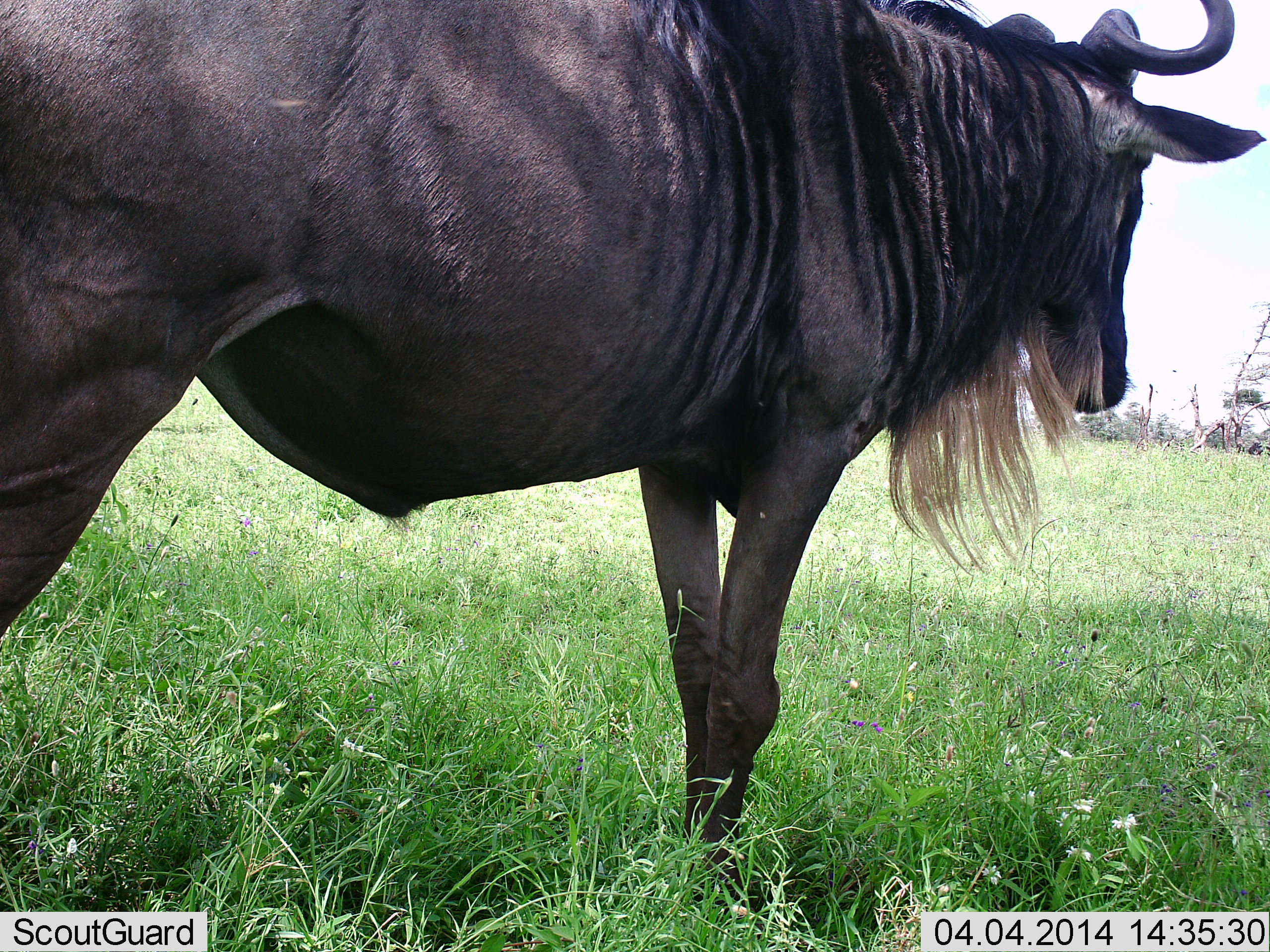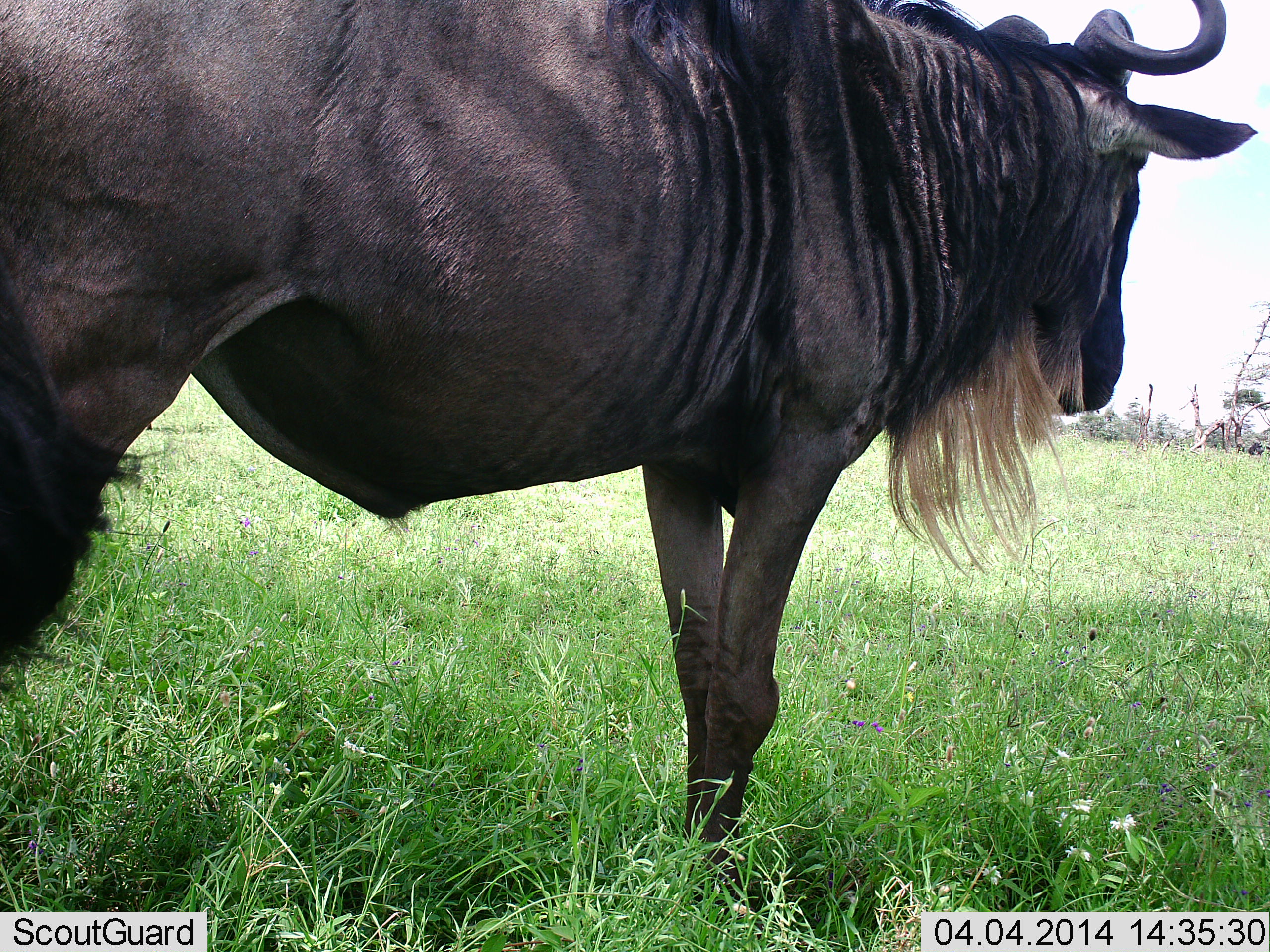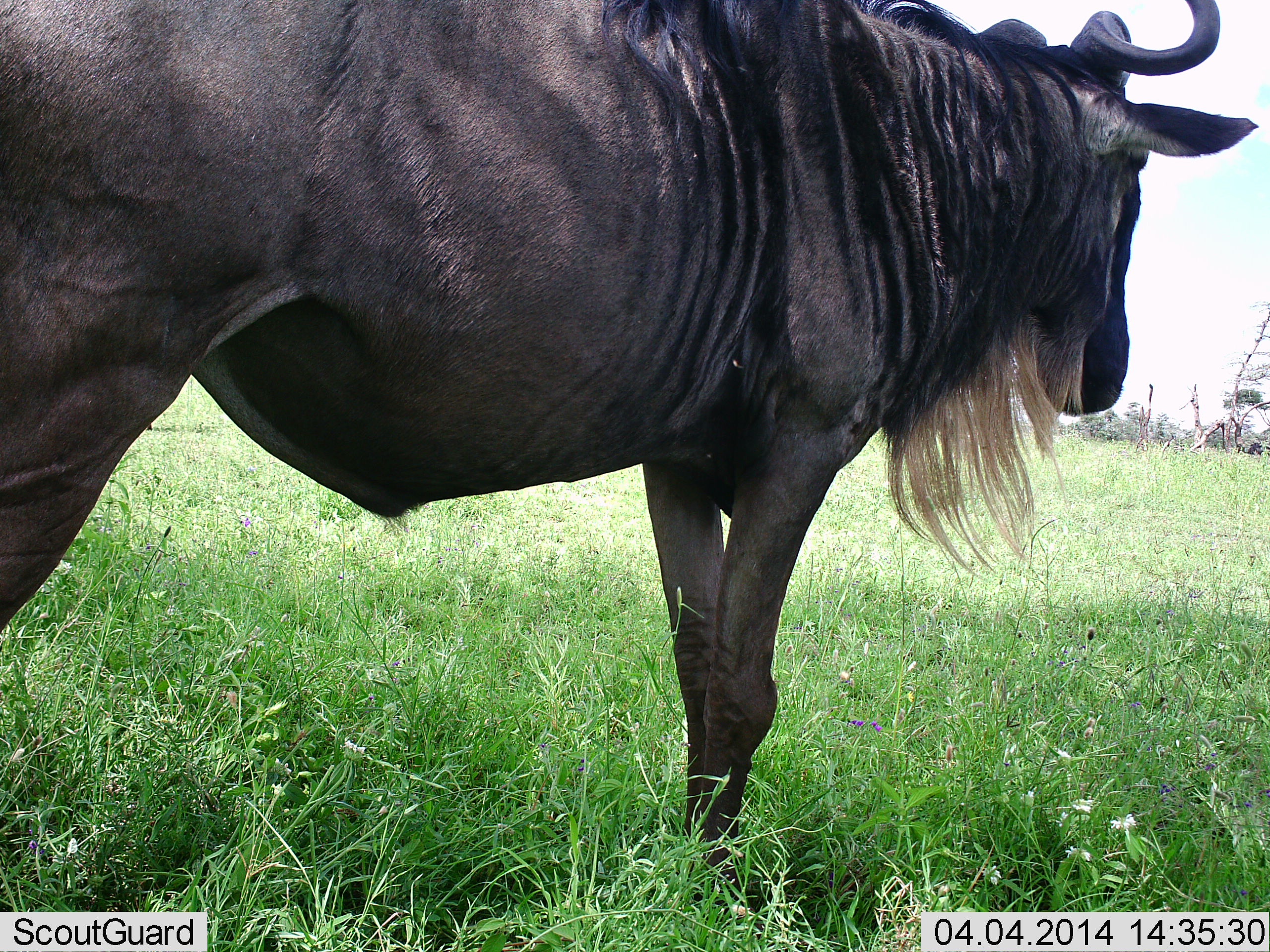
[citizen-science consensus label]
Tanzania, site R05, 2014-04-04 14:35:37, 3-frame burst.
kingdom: Animalia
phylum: Chordata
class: Mammalia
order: Artiodactyla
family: Bovidae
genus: Connochaetes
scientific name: Connochaetes taurinus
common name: blue wildebeest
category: wildebeest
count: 1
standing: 100%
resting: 0%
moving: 0%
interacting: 0%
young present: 0%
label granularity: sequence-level